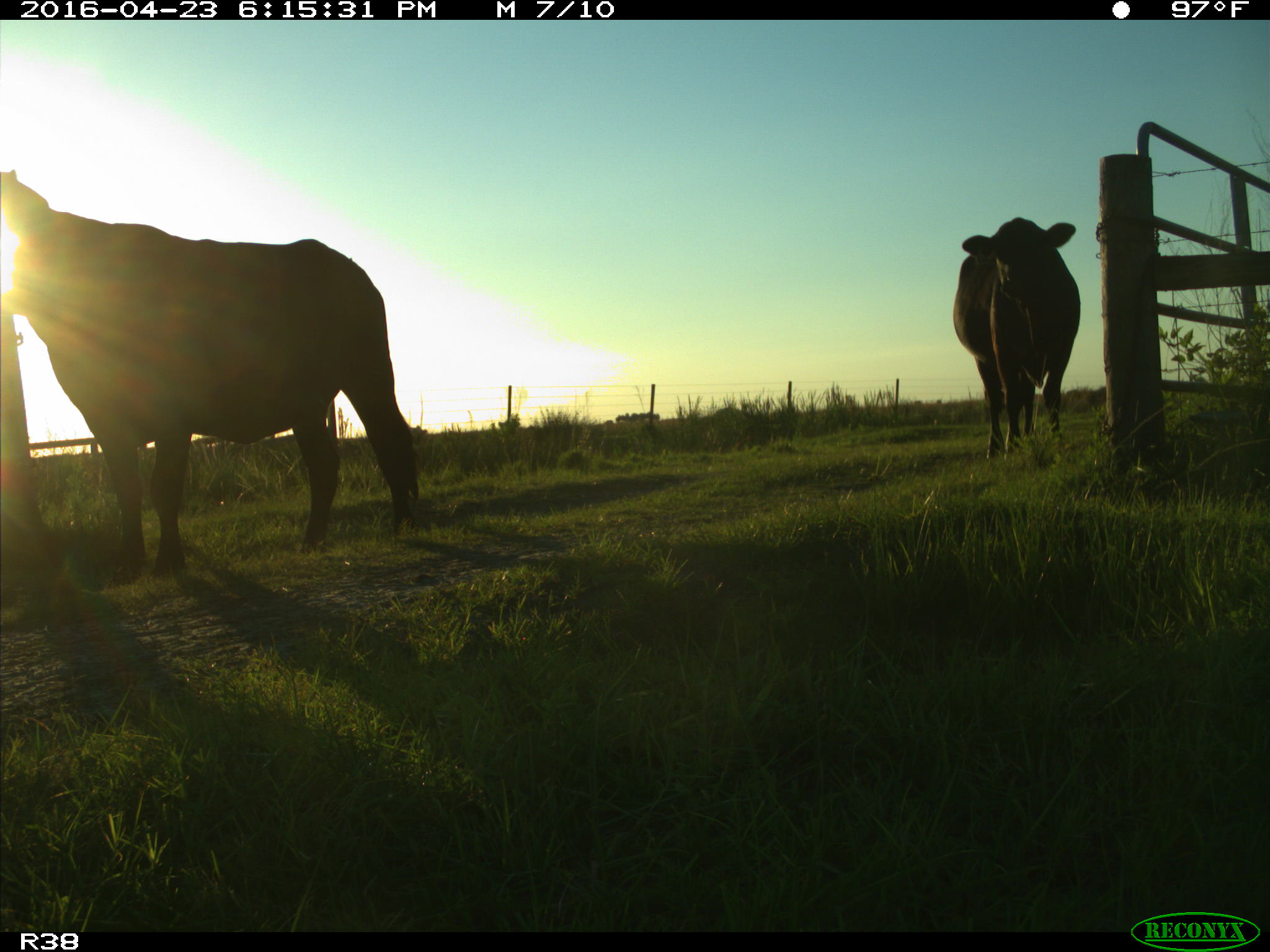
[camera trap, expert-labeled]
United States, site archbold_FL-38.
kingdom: Animalia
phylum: Chordata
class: Mammalia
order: Artiodactyla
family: Bovidae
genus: Bos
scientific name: Bos taurus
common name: domestic cow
Bos taurus (domestic cow).